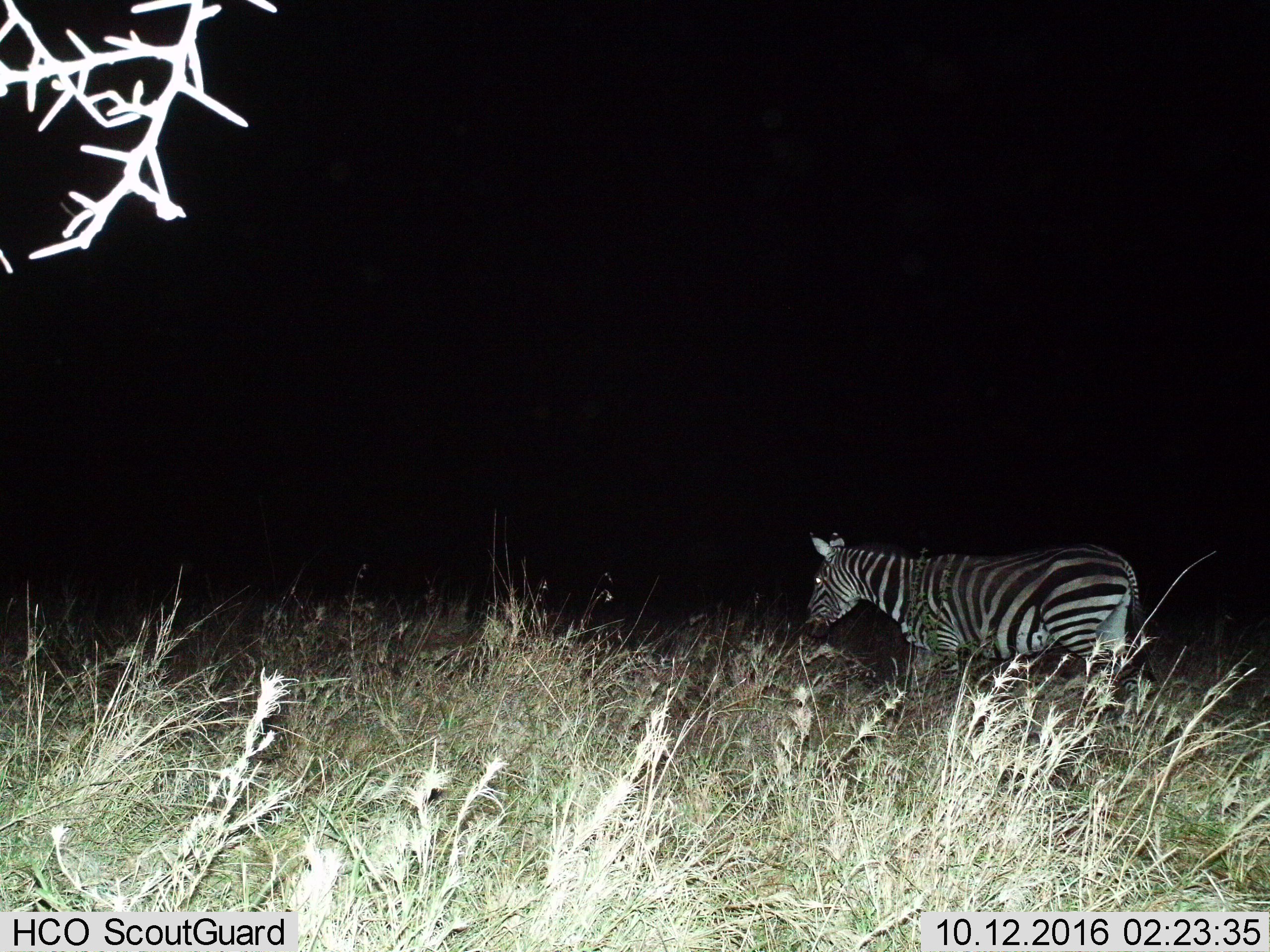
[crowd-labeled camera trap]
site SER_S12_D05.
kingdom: Animalia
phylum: Chordata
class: Mammalia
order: Perissodactyla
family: Equidae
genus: Equus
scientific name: Equus quagga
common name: plains zebra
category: zebraplains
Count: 1.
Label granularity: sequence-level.